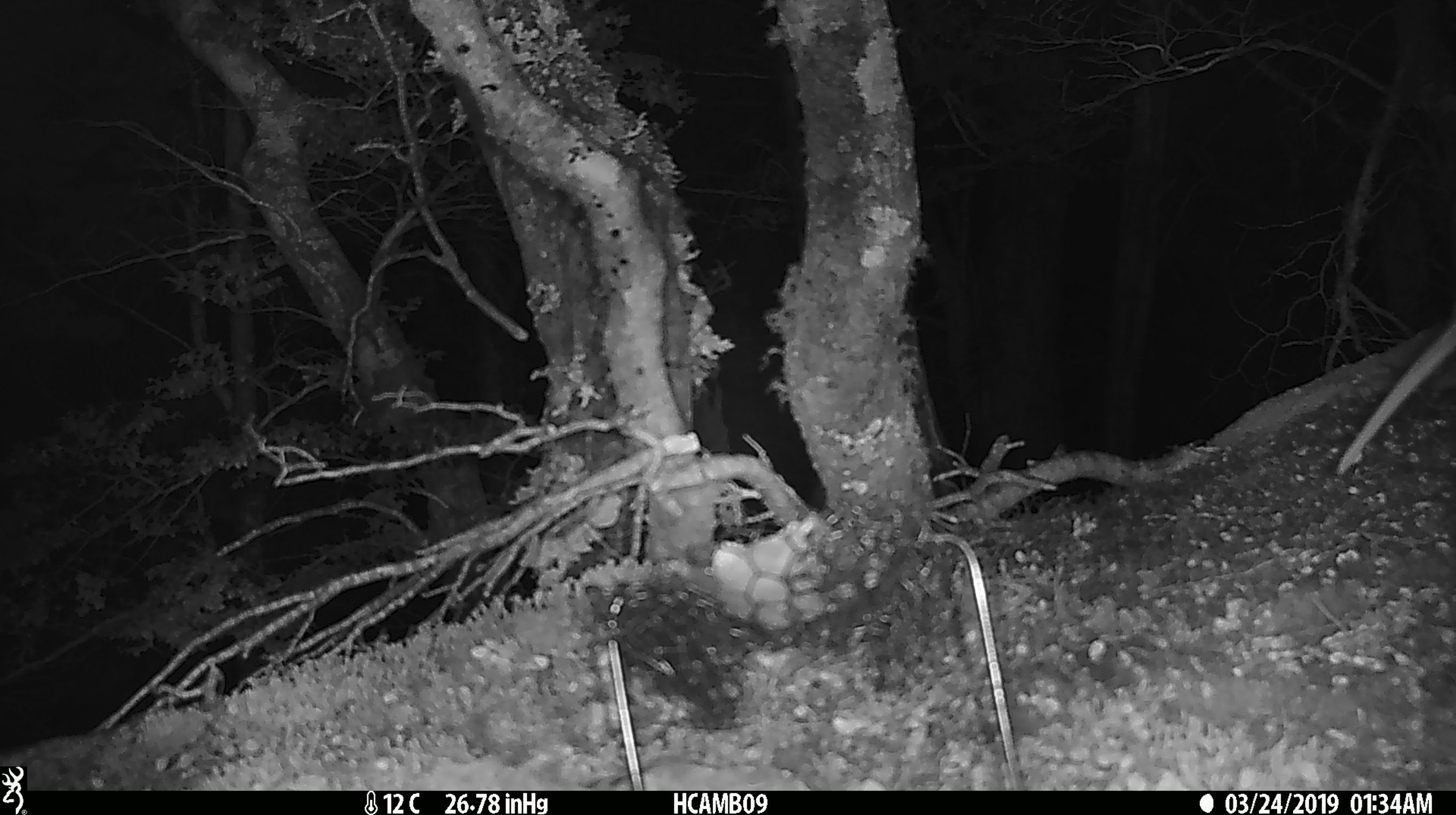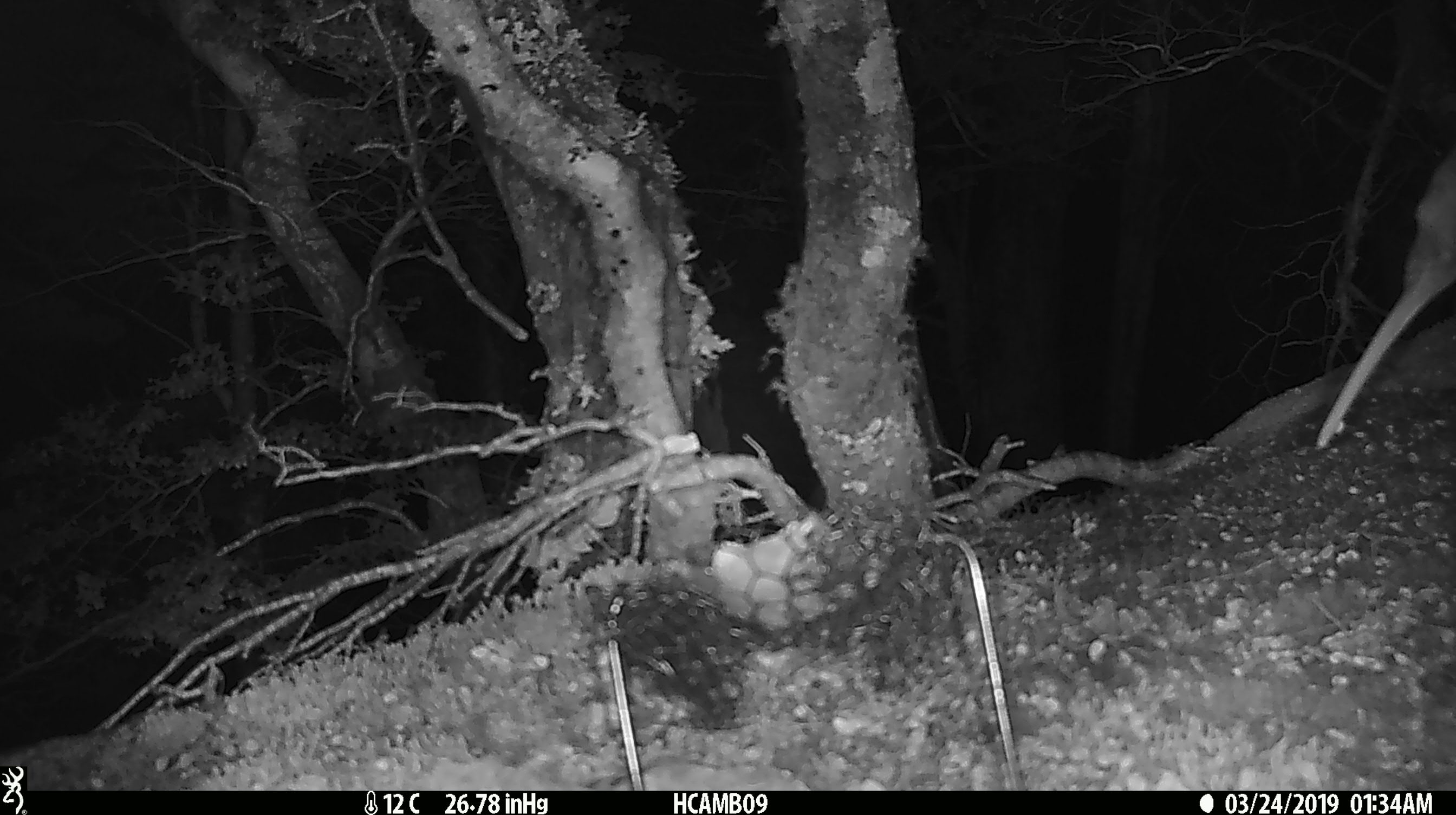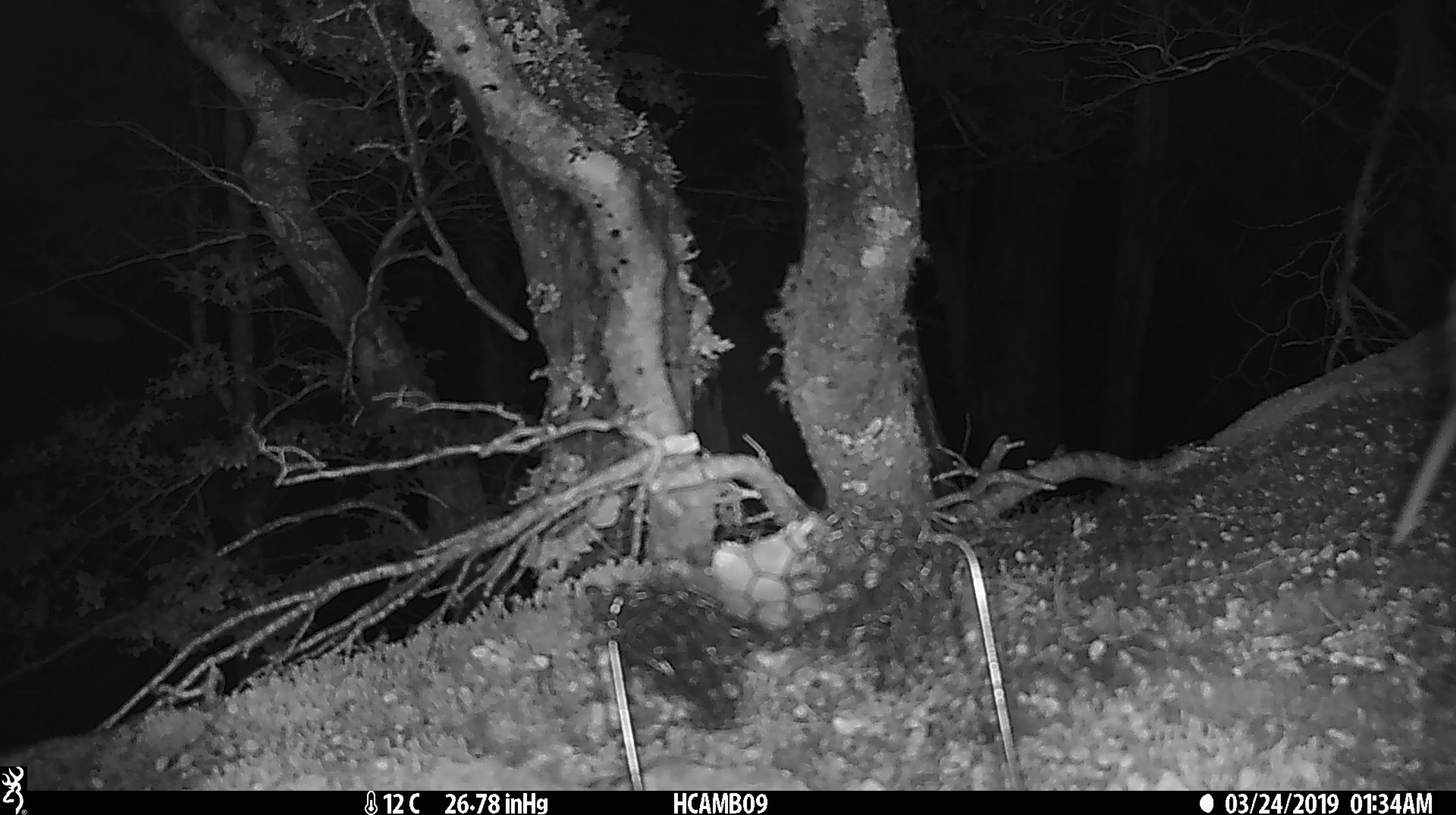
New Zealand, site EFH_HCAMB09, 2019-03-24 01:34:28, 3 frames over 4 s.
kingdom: Animalia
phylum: Chordata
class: Aves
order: Apterygiformes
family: Apterygidae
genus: Apteryx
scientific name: Apteryx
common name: kiwi